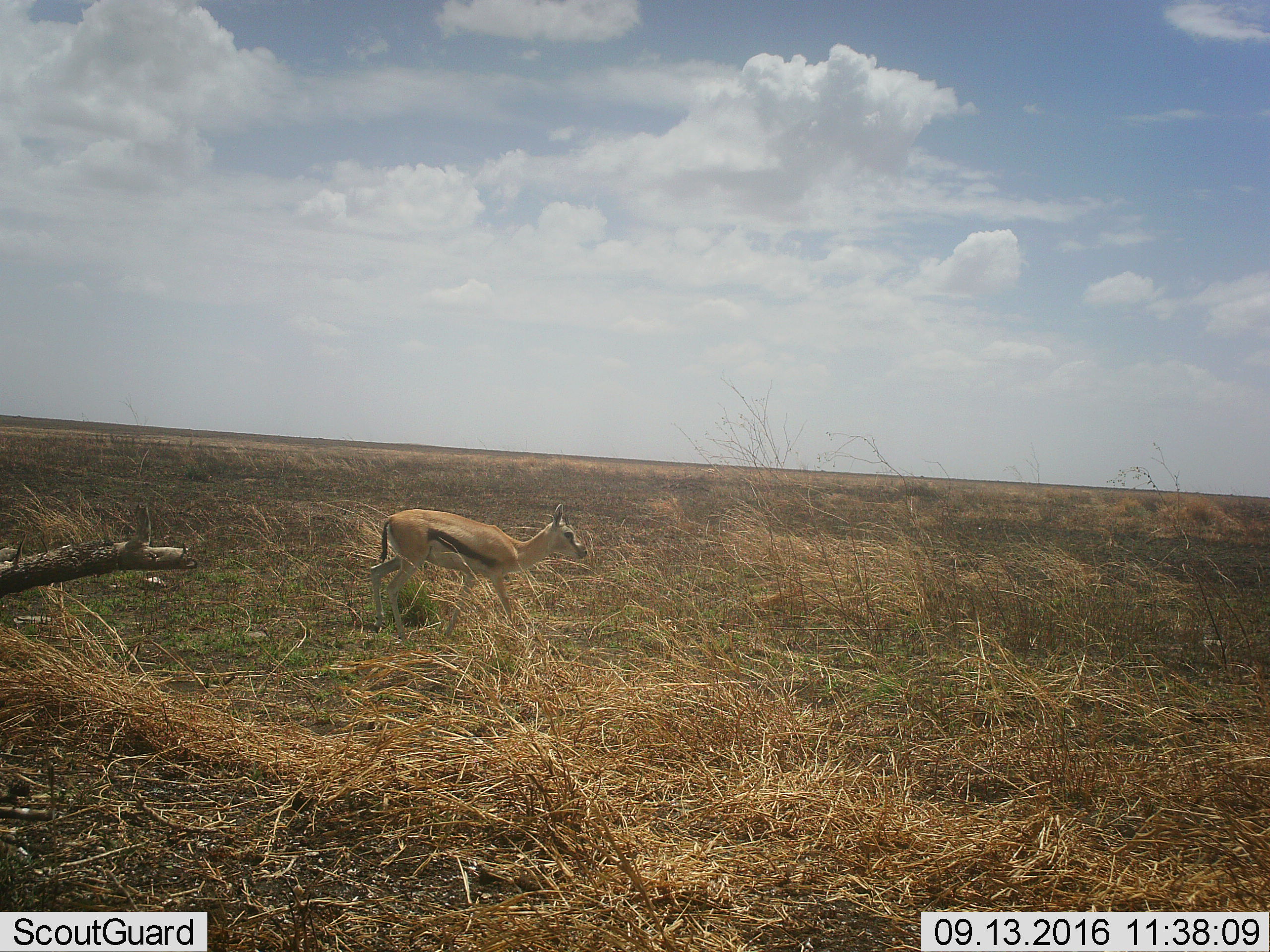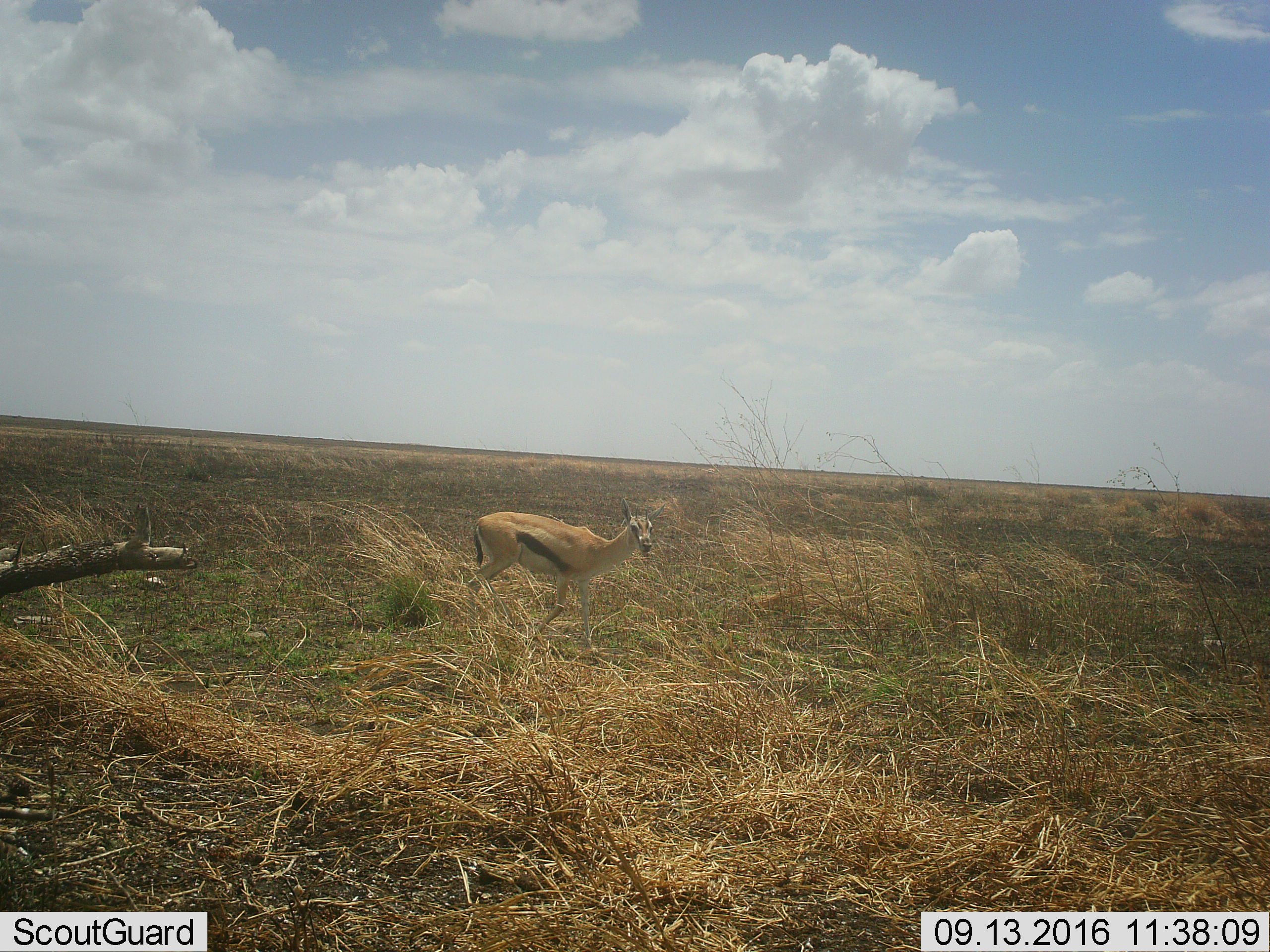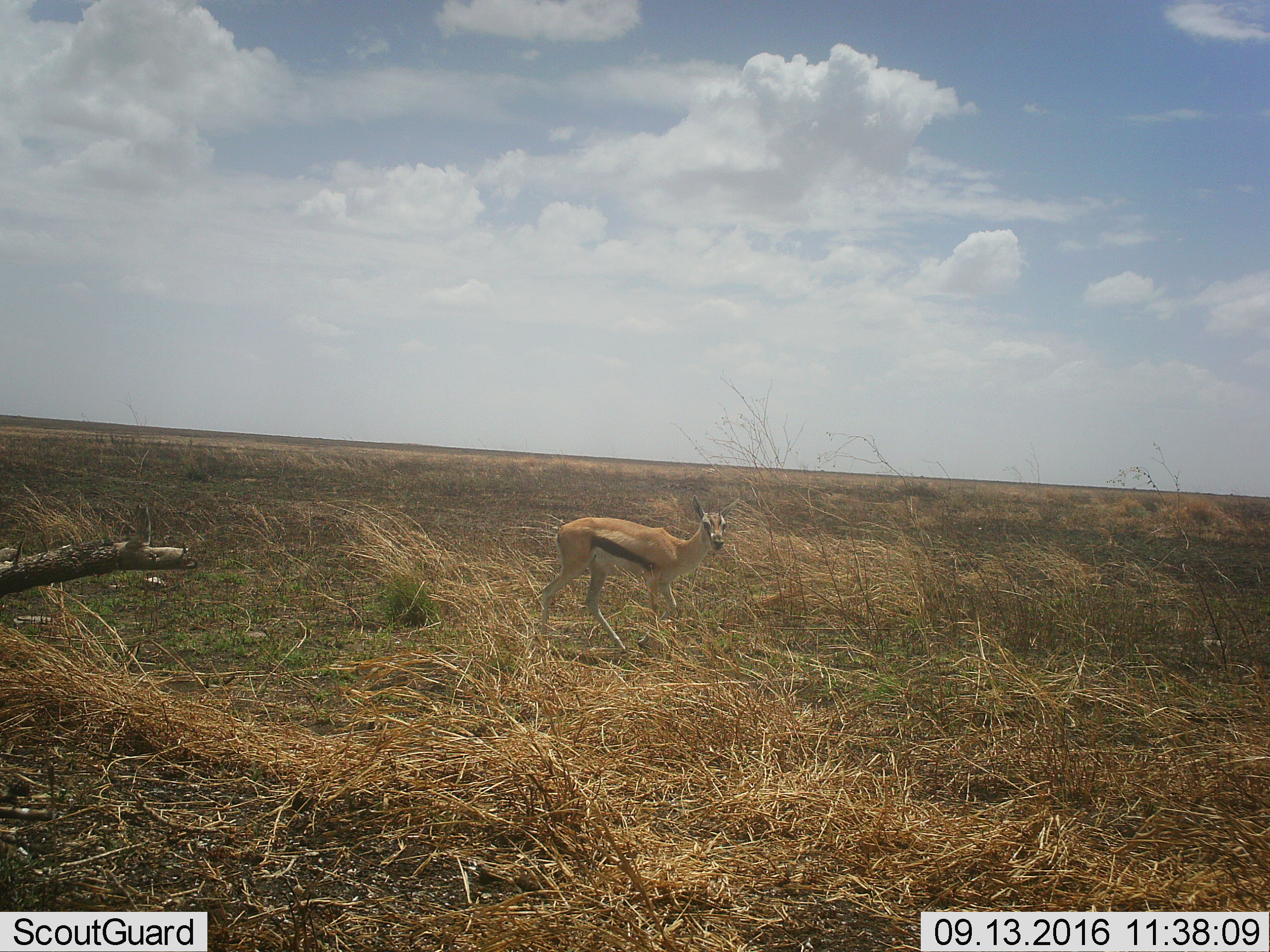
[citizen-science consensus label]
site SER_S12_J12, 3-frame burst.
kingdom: Animalia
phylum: Chordata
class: Mammalia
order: Artiodactyla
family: Bovidae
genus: Eudorcas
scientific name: Eudorcas thomsonii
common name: thomson's gazelle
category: gazellethomsons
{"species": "gazellethomsons (thomson's gazelle) (Eudorcas thomsonii)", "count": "1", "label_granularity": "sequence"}